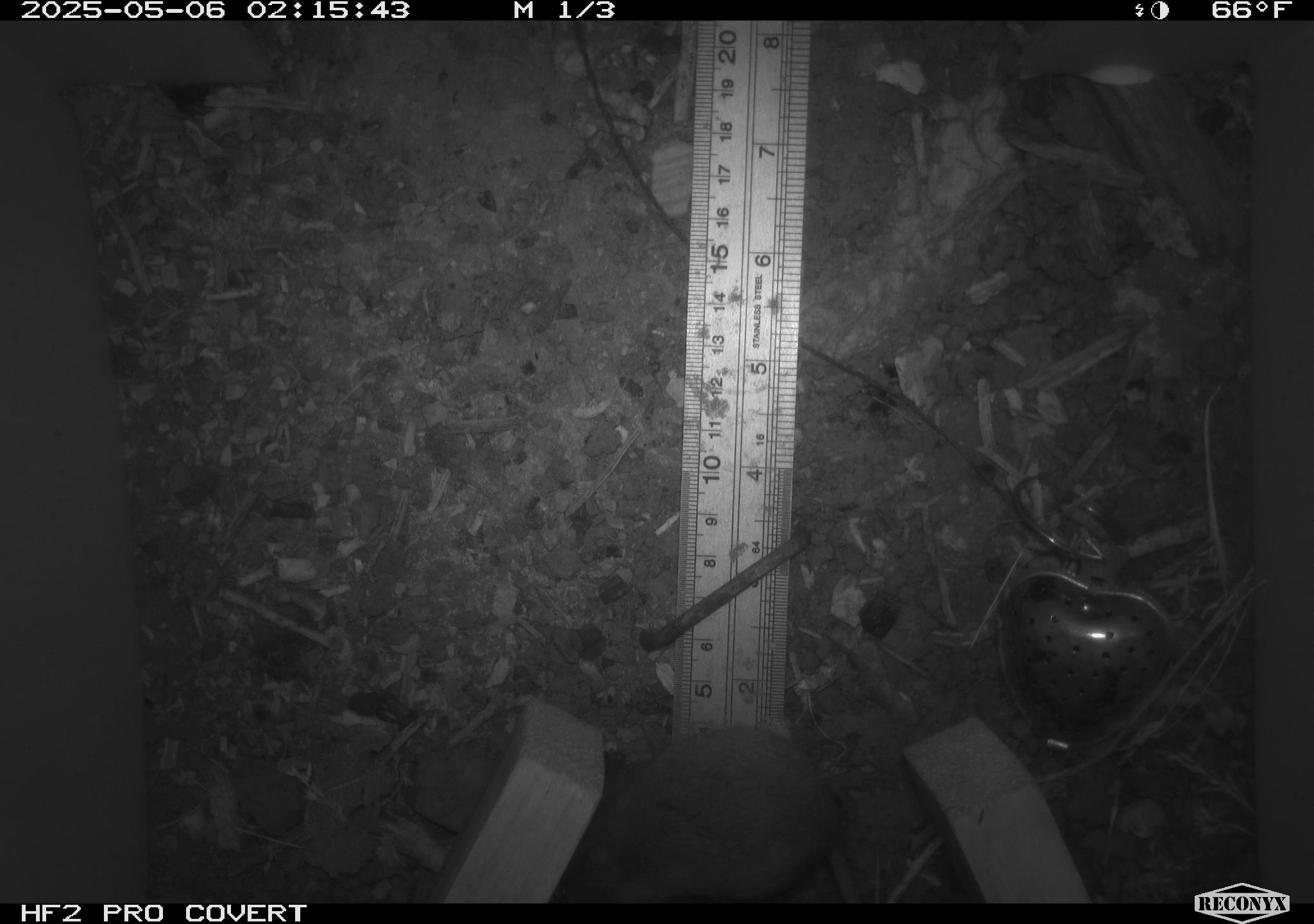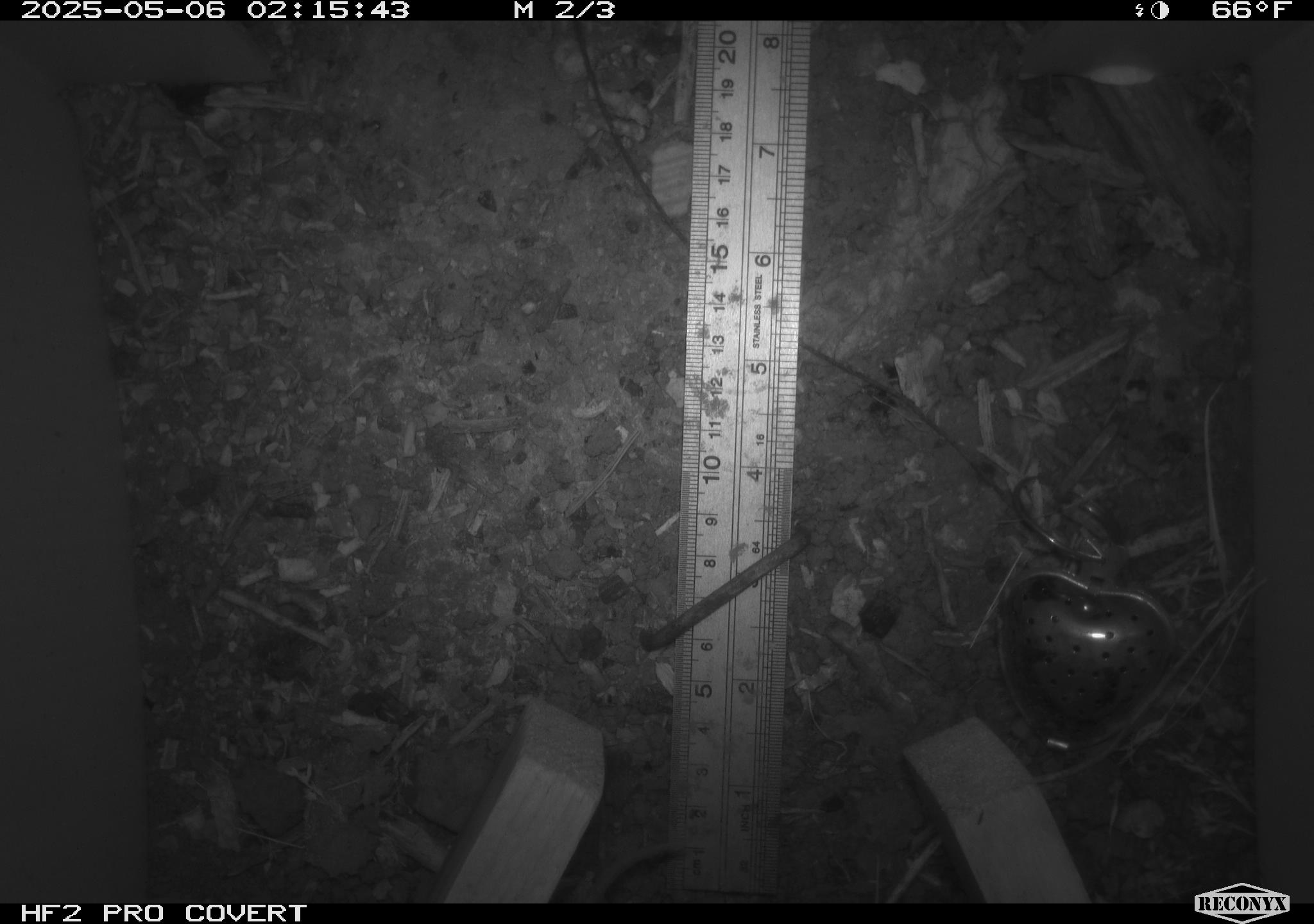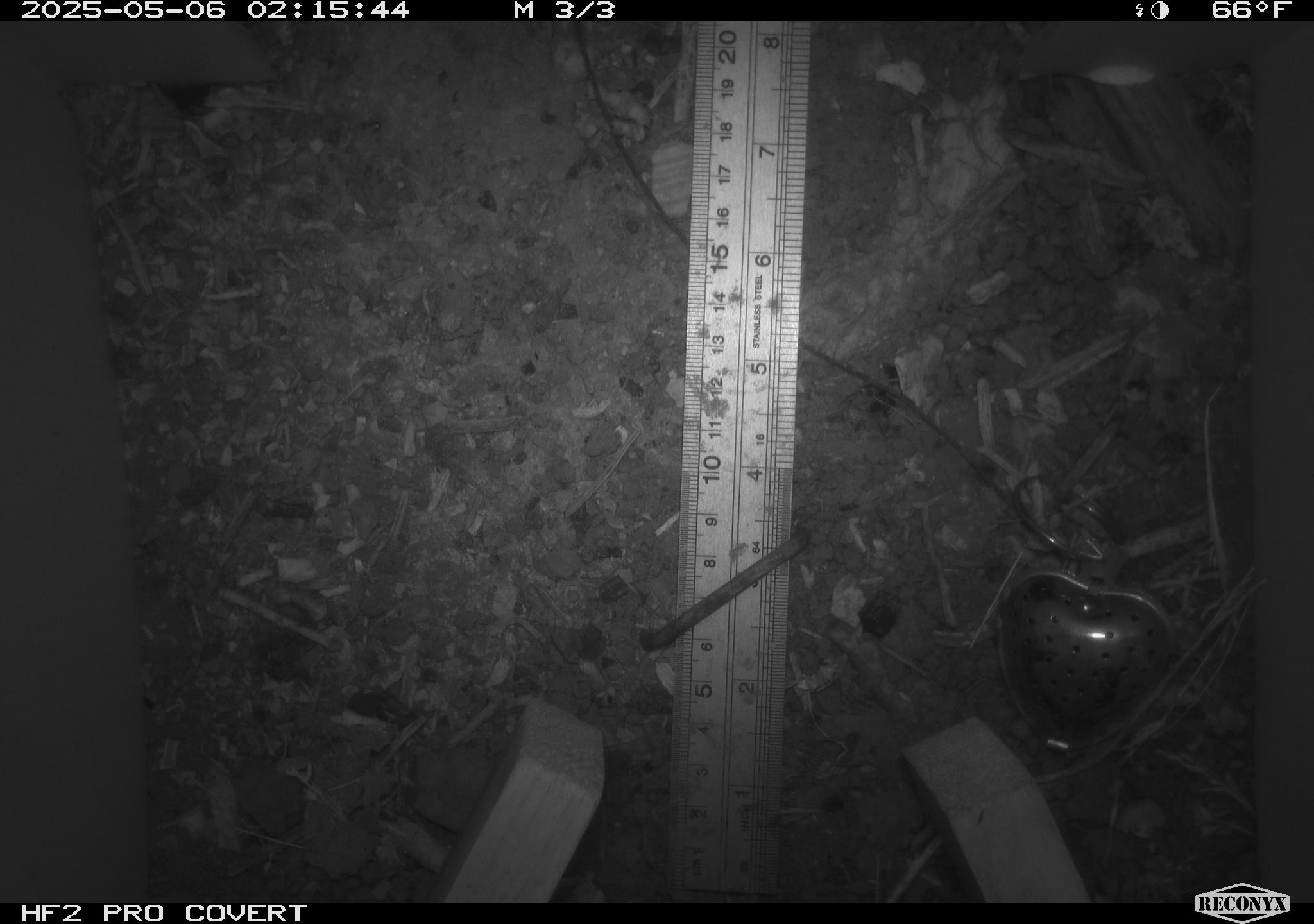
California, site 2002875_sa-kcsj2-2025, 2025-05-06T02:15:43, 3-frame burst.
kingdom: Animalia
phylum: Chordata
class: Mammalia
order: Rodentia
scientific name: Rodentia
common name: rodent